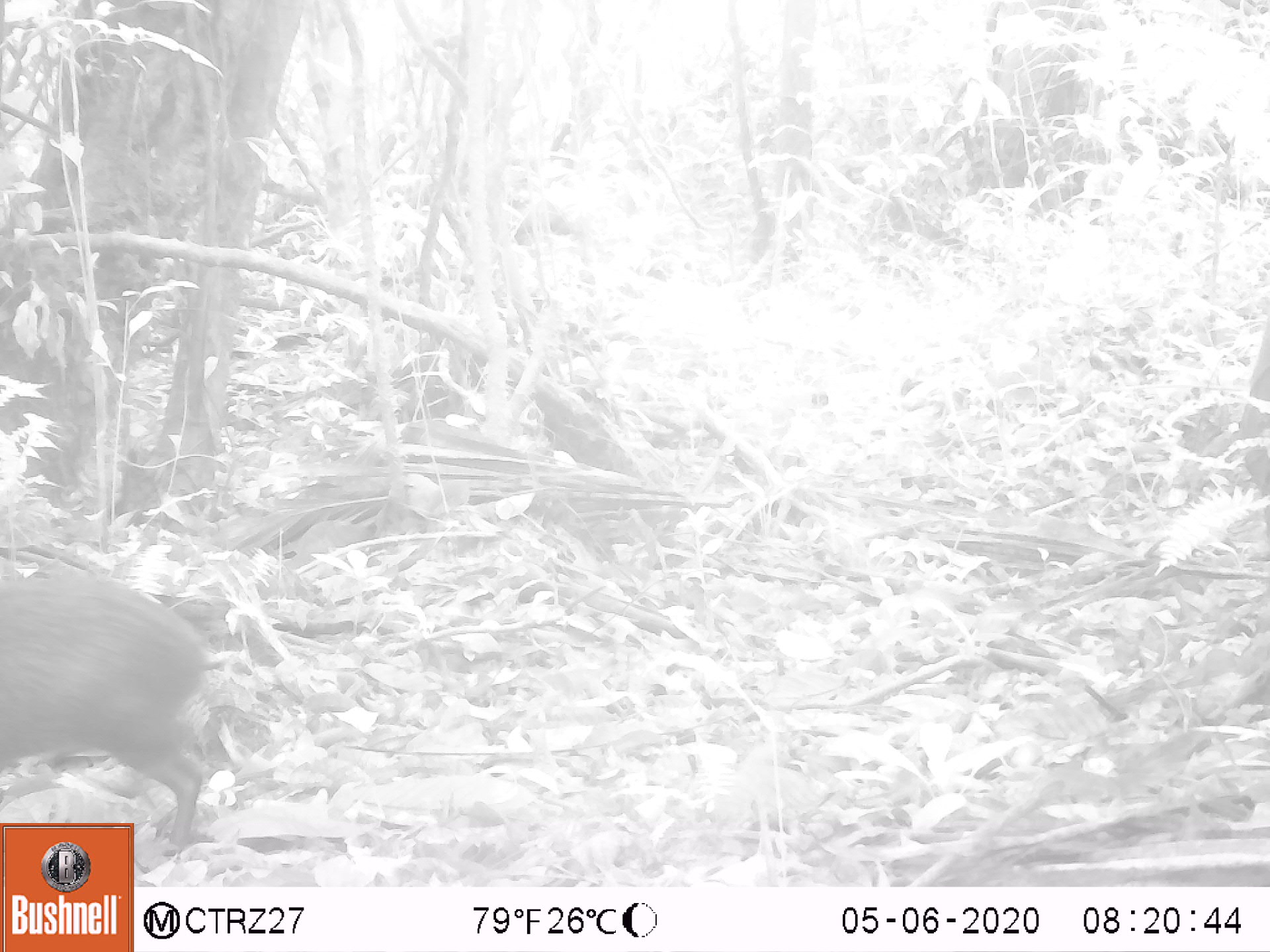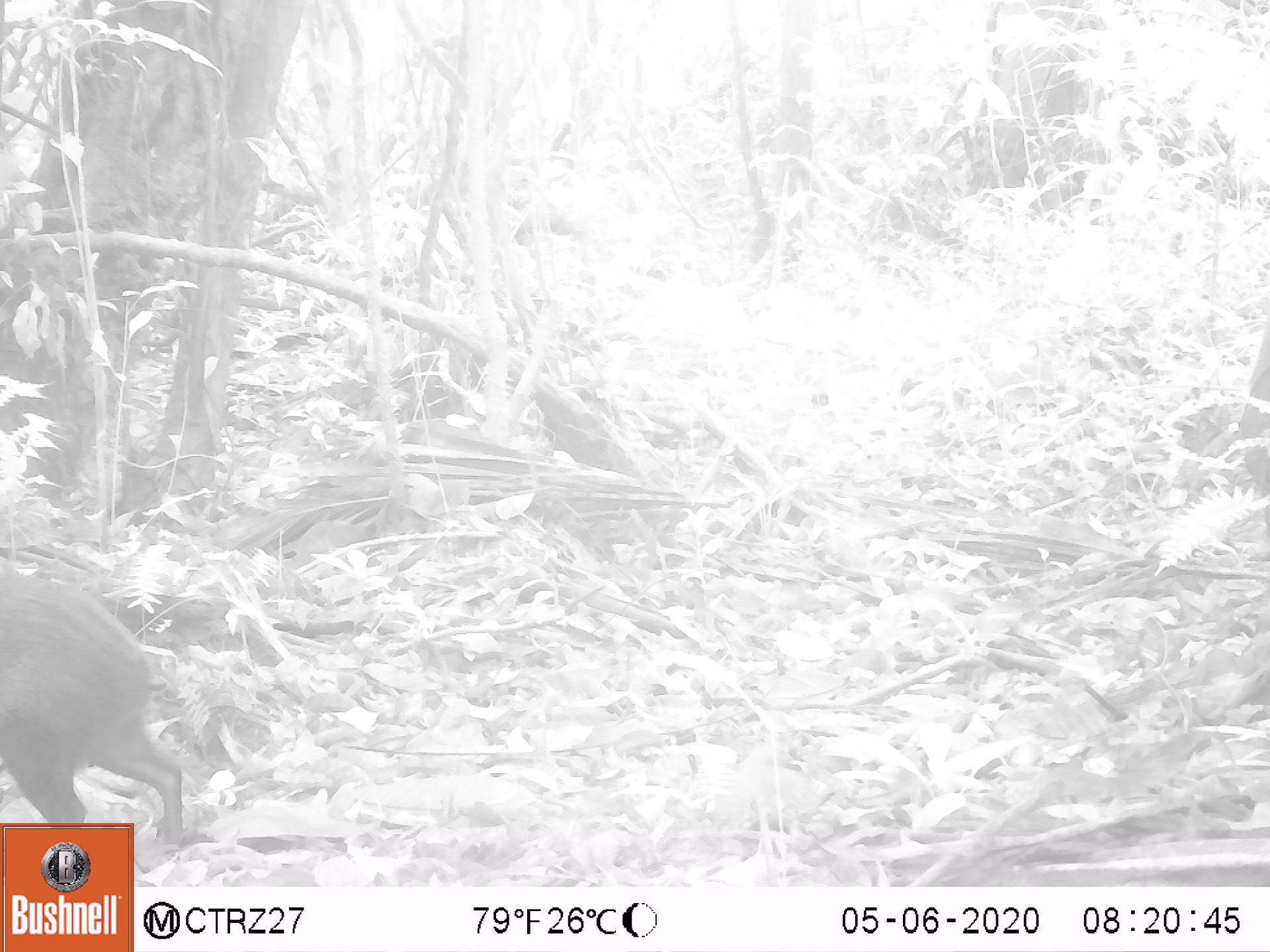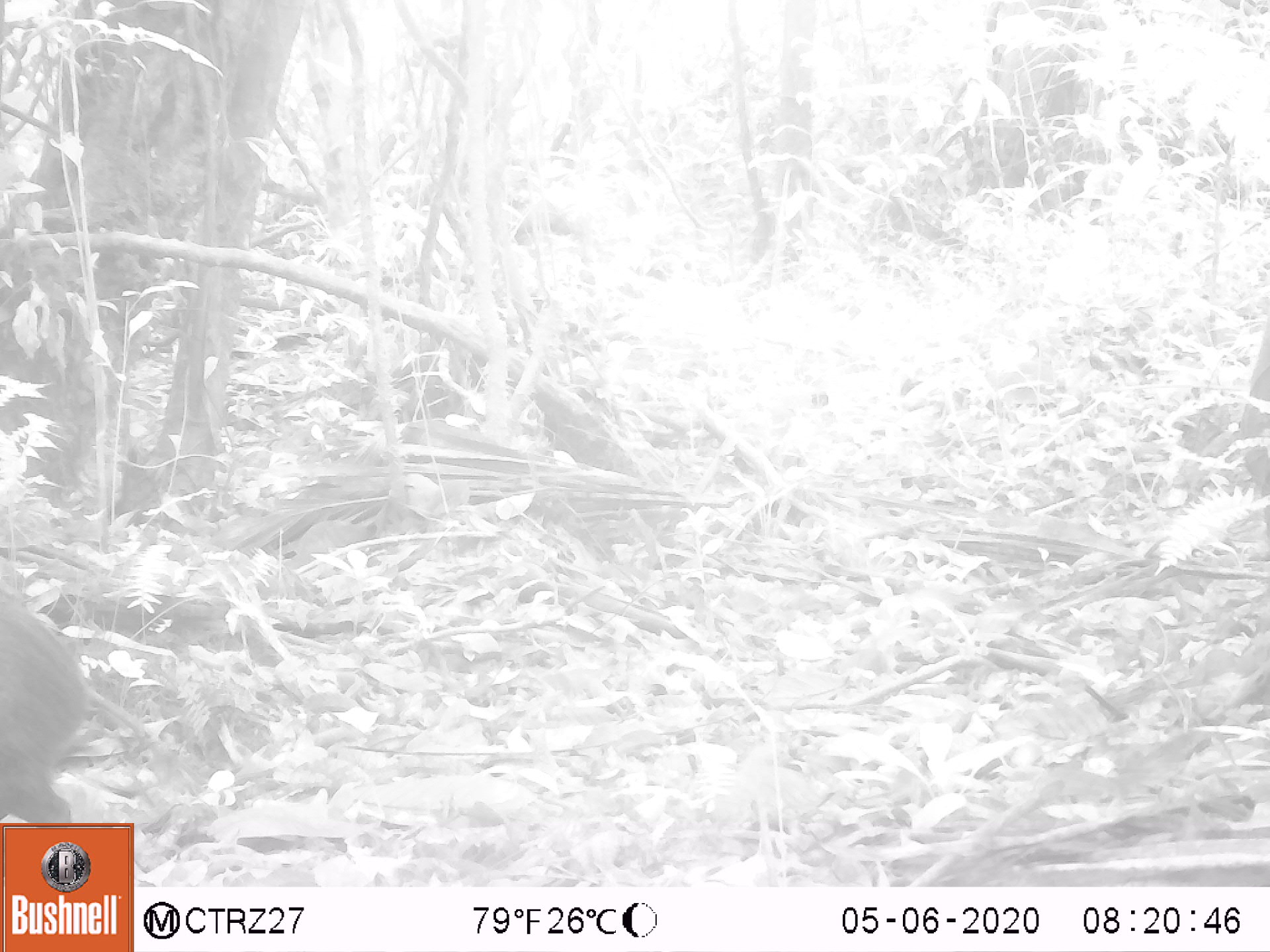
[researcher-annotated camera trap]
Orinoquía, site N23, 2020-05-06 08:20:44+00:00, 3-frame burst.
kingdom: Animalia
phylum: Chordata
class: Mammalia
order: Rodentia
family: Dasyproctidae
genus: Dasyprocta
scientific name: Dasyprocta fuliginosa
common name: black agouti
Black agouti (Dasyprocta fuliginosa).